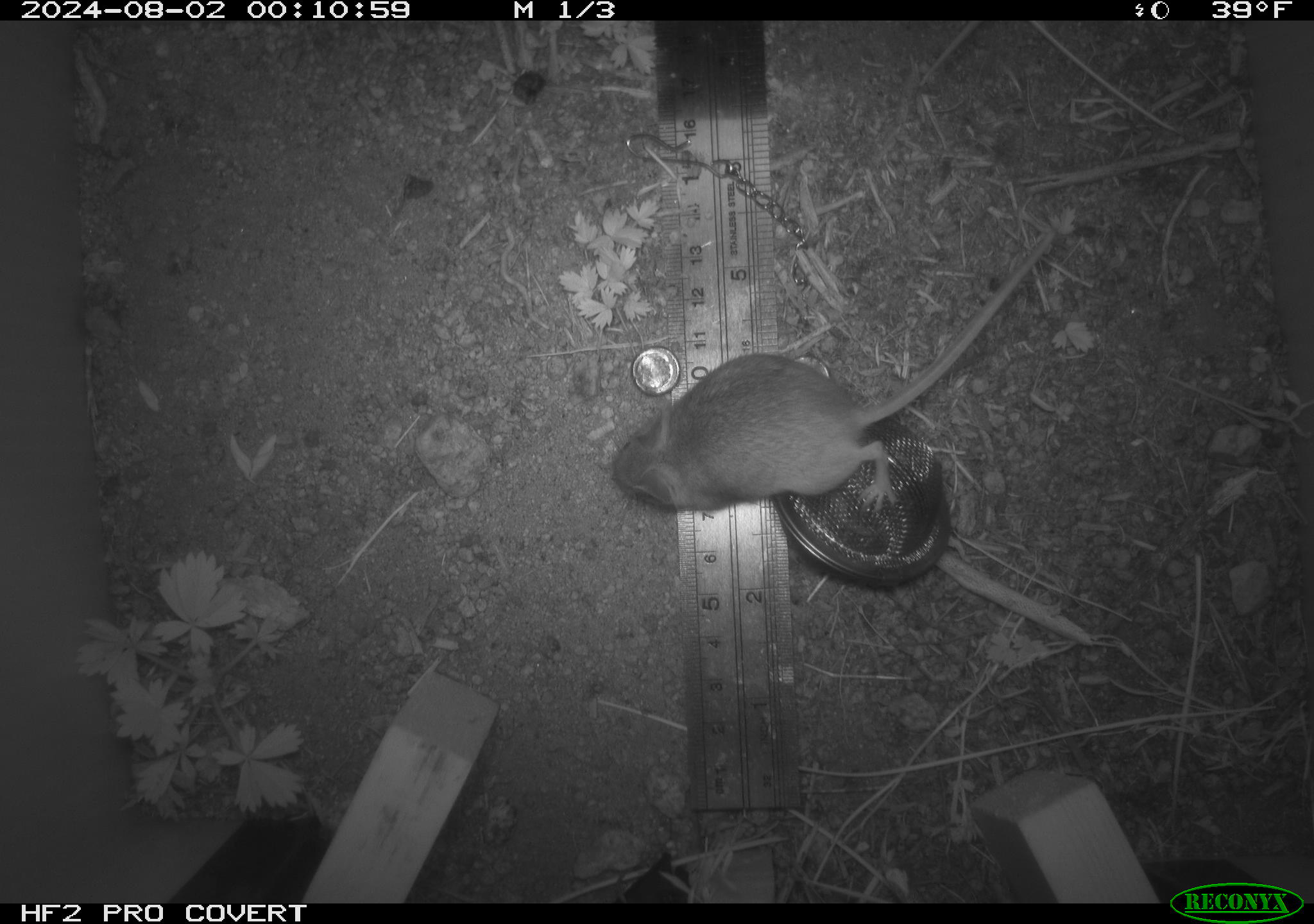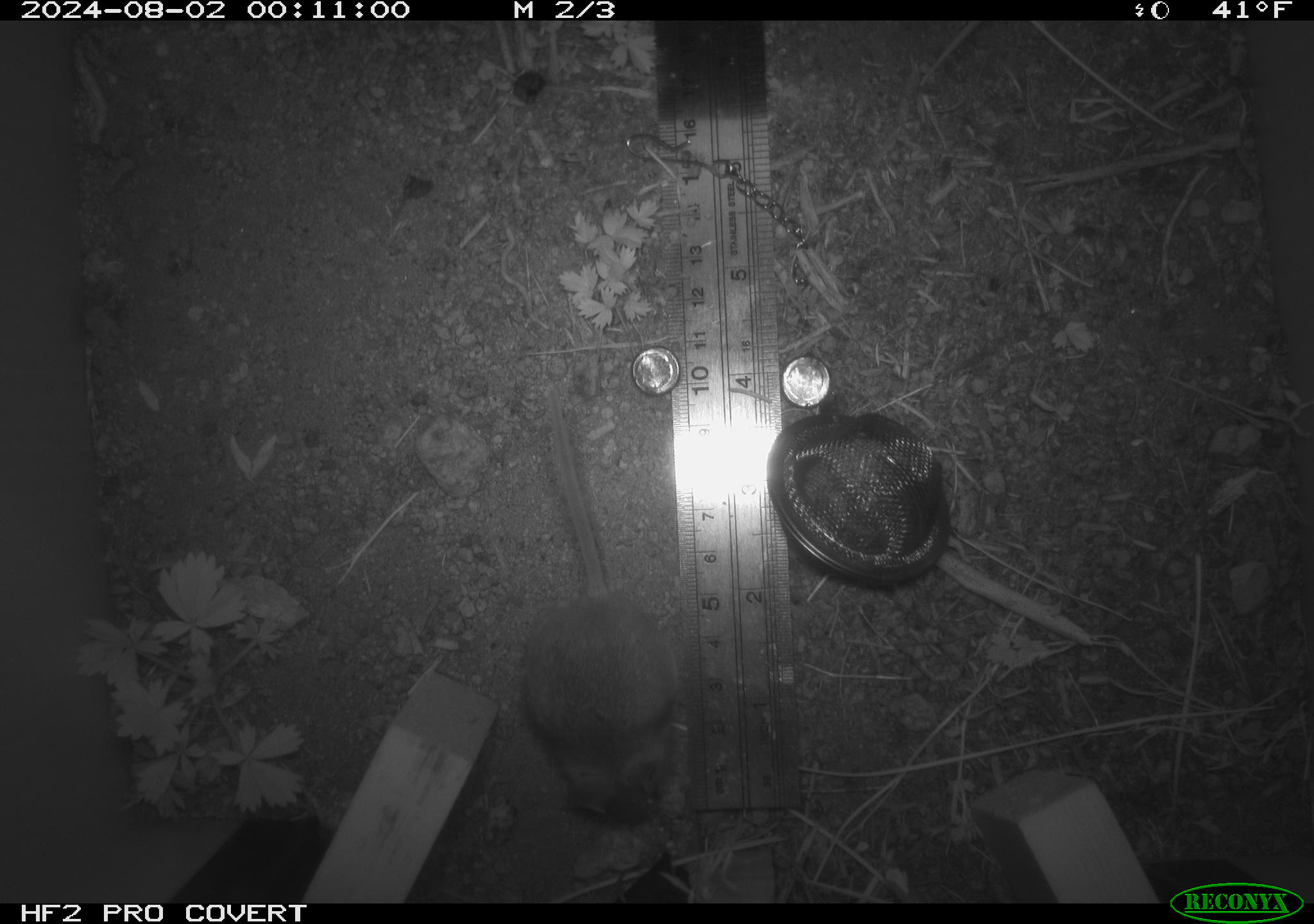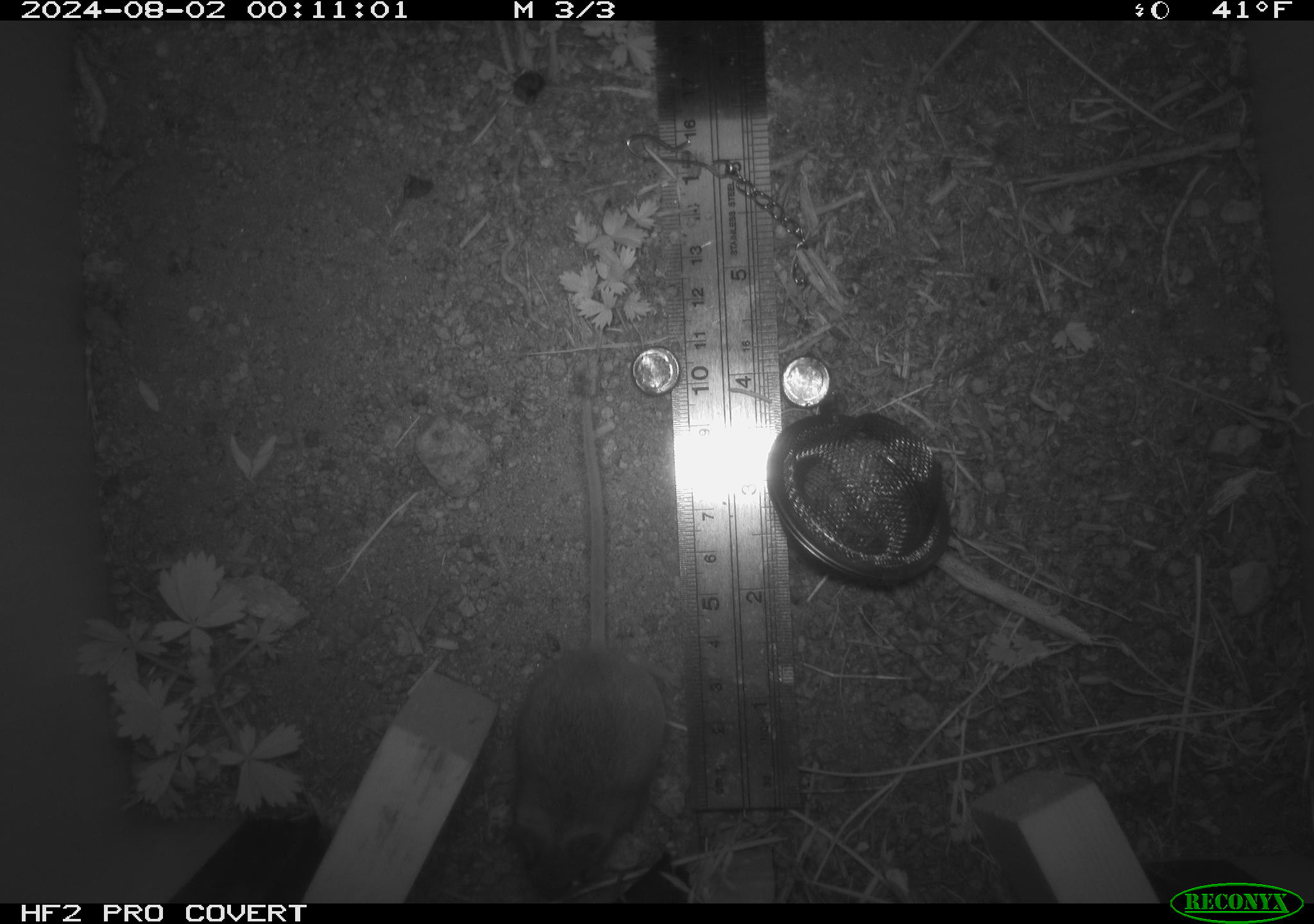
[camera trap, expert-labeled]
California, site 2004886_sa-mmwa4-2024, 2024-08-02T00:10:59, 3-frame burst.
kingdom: Animalia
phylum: Chordata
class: Mammalia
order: Rodentia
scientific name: Rodentia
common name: mouse species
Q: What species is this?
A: Mouse species (Rodentia).